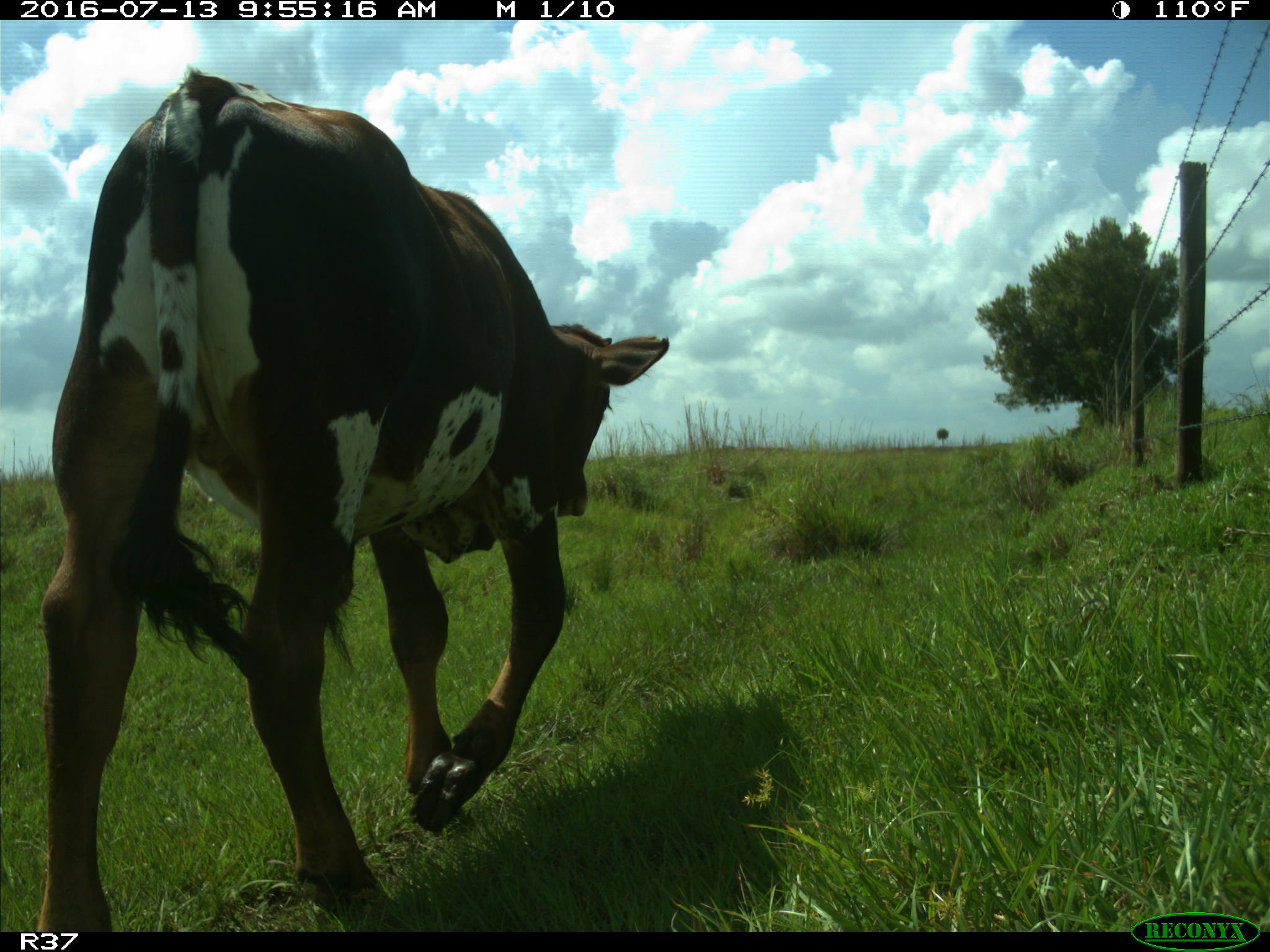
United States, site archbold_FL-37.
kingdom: Animalia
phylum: Chordata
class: Mammalia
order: Artiodactyla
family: Bovidae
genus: Bos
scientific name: Bos taurus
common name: domestic cow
Bos taurus (domestic cow).